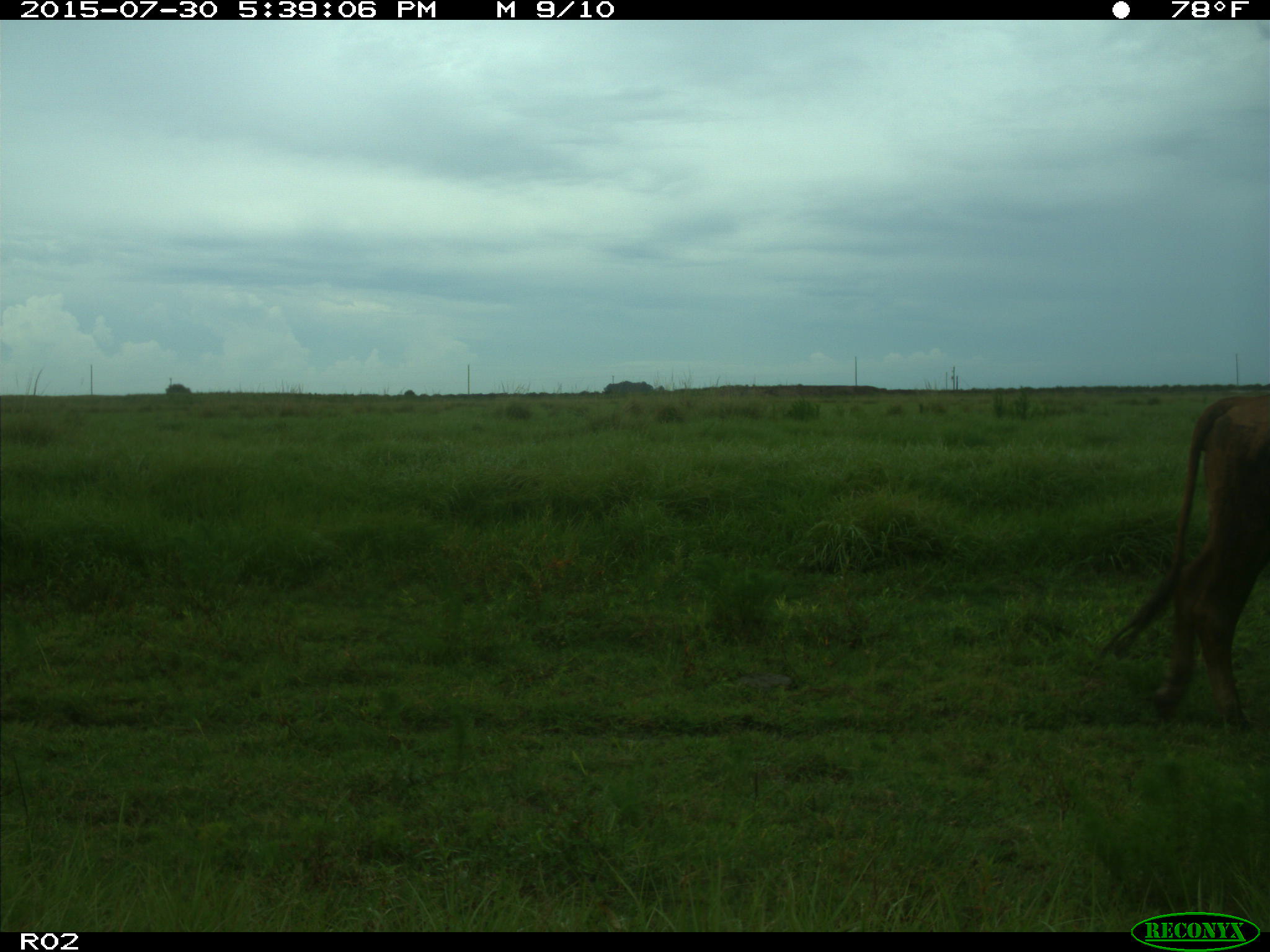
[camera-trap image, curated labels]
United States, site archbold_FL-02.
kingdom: Animalia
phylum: Chordata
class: Mammalia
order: Artiodactyla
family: Bovidae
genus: Bos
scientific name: Bos taurus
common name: domestic cow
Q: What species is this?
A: Bos taurus (domestic cow).